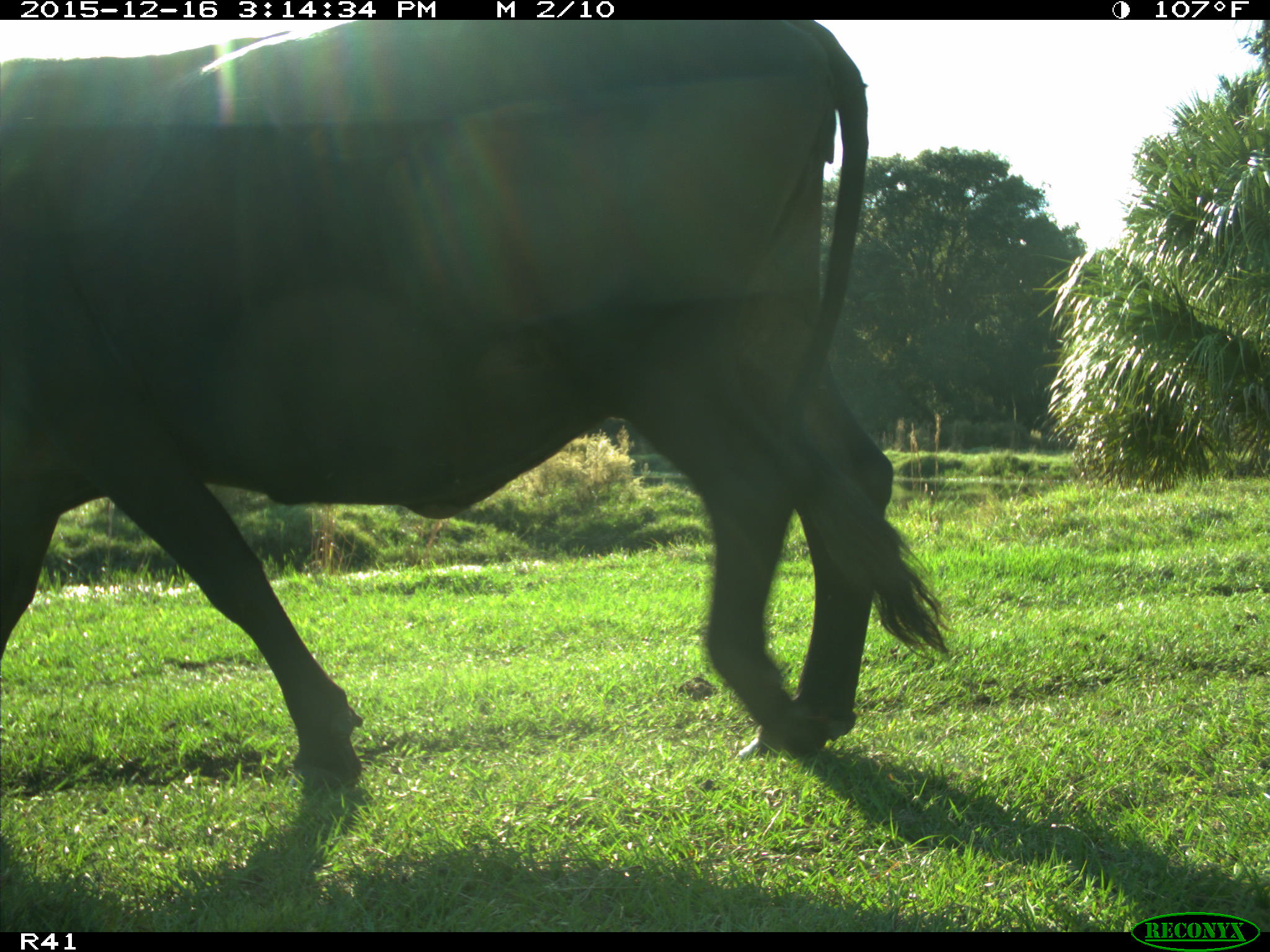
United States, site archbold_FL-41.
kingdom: Animalia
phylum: Chordata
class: Mammalia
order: Artiodactyla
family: Bovidae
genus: Bos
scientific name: Bos taurus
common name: domestic cow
Bos taurus (domestic cow).